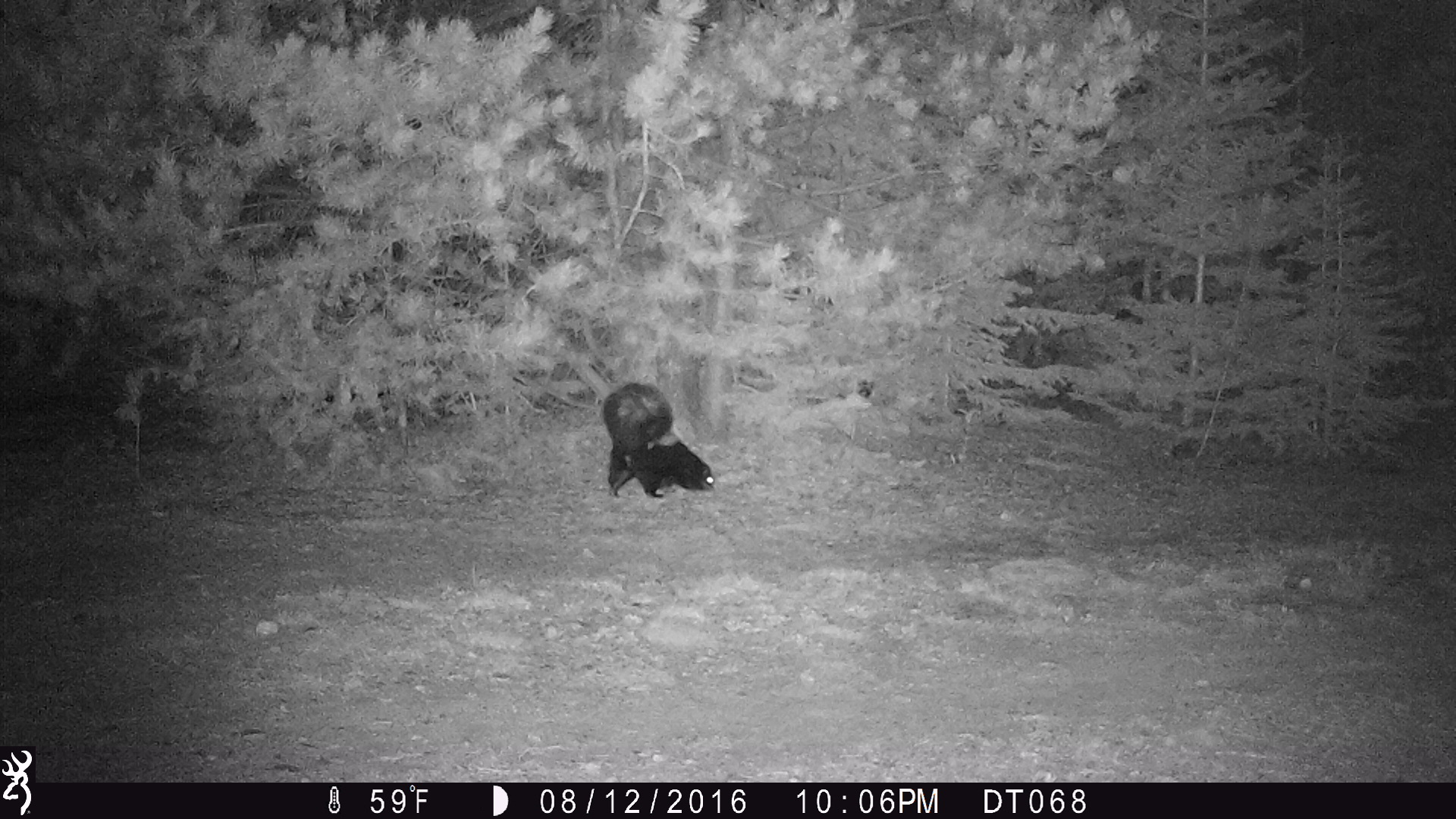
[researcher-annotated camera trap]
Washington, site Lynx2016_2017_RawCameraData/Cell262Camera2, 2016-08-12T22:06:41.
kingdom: Animalia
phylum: Chordata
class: Mammalia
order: Carnivora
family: Mephitidae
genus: Mephitis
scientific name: Mephitis mephitis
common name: striped skunk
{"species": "Mephitis mephitis (striped skunk)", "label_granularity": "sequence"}